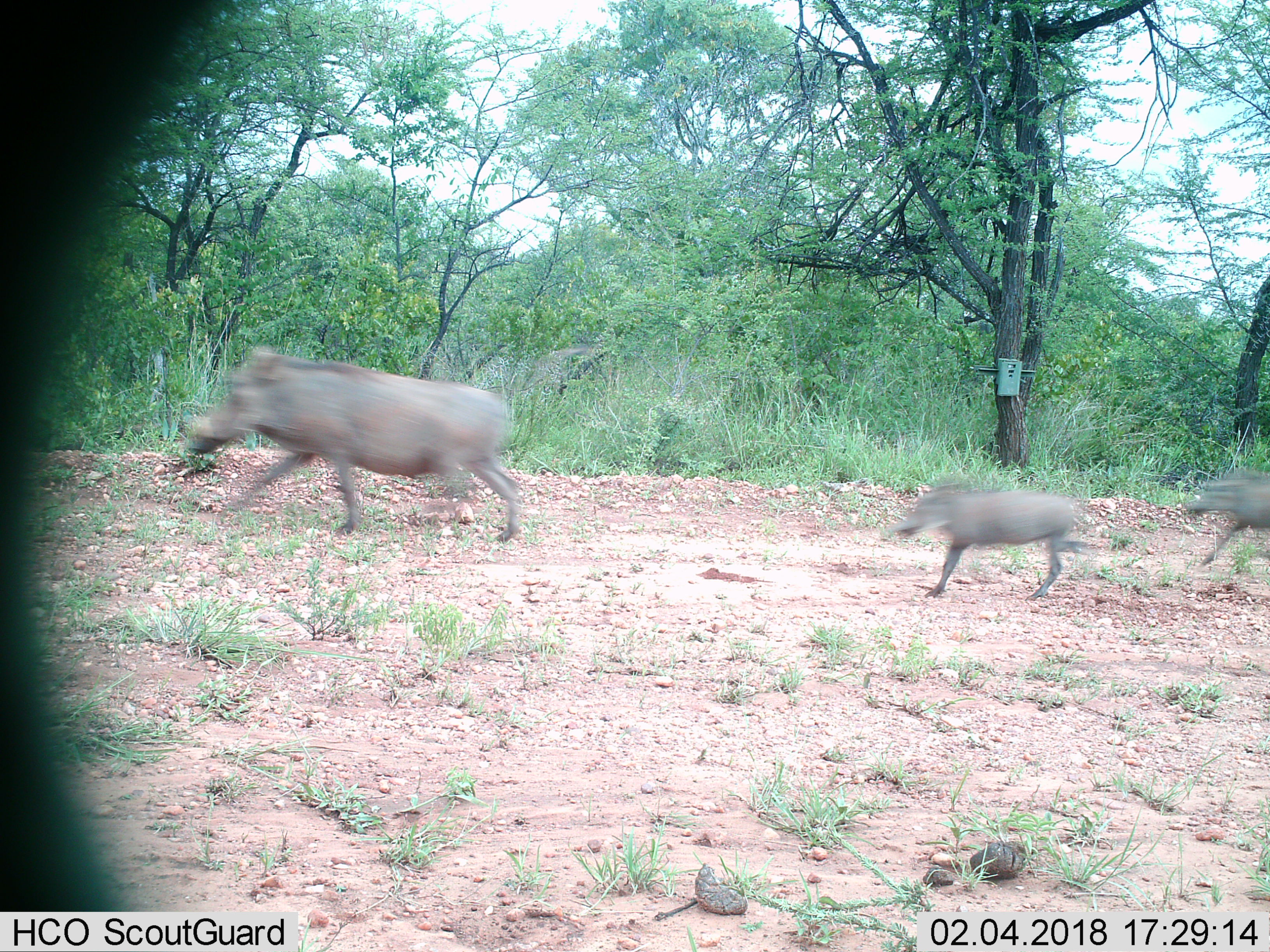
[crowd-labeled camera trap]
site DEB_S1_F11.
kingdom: Animalia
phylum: Chordata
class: Mammalia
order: Artiodactyla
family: Suidae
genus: Phacochoerus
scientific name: Phacochoerus africanus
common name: warthog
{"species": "warthog (Phacochoerus africanus)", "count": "3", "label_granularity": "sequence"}